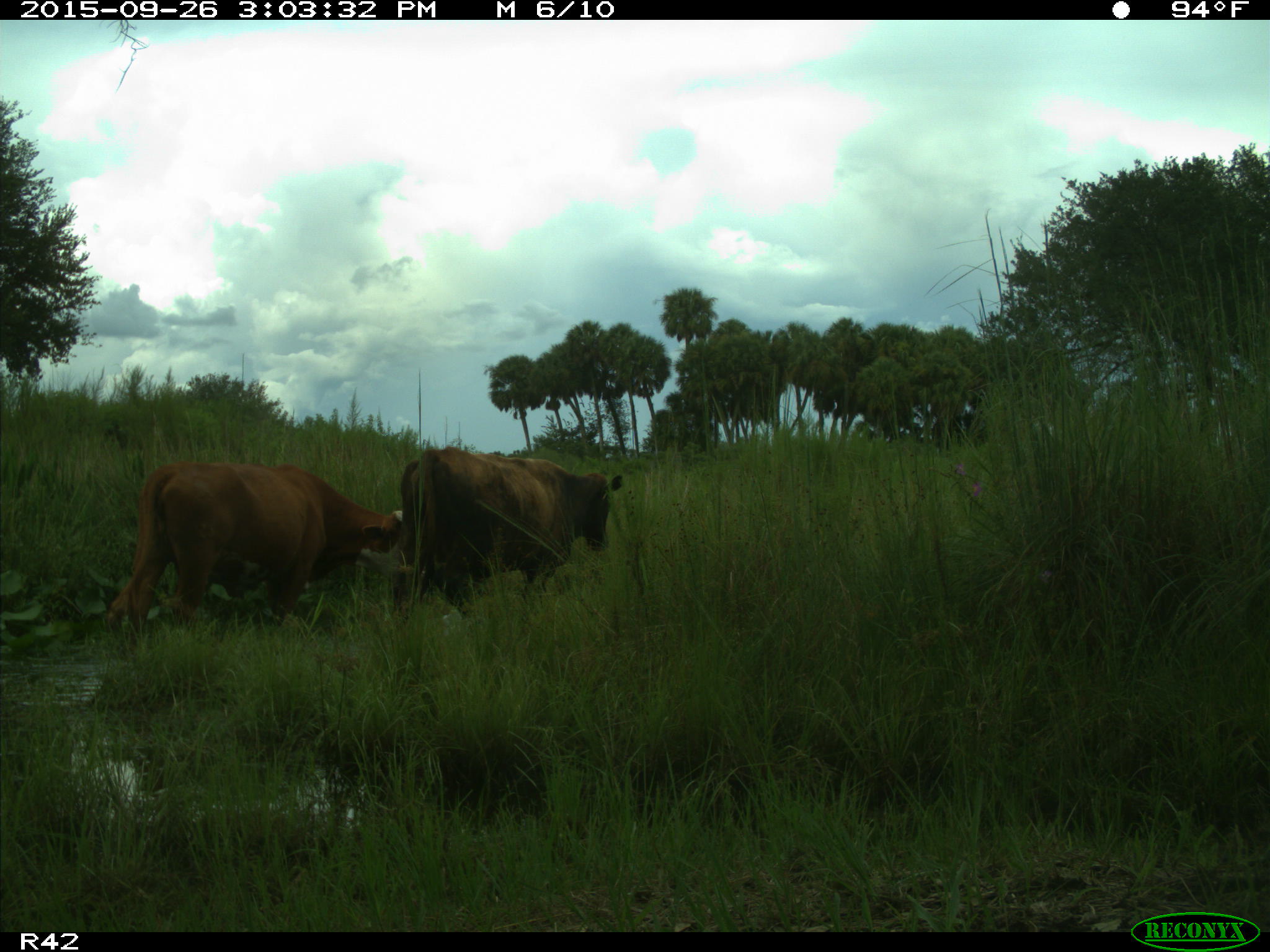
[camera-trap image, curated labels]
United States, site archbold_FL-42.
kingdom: Animalia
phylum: Chordata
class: Mammalia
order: Artiodactyla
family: Bovidae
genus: Bos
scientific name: Bos taurus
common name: domestic cow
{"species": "Bos taurus (domestic cow)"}